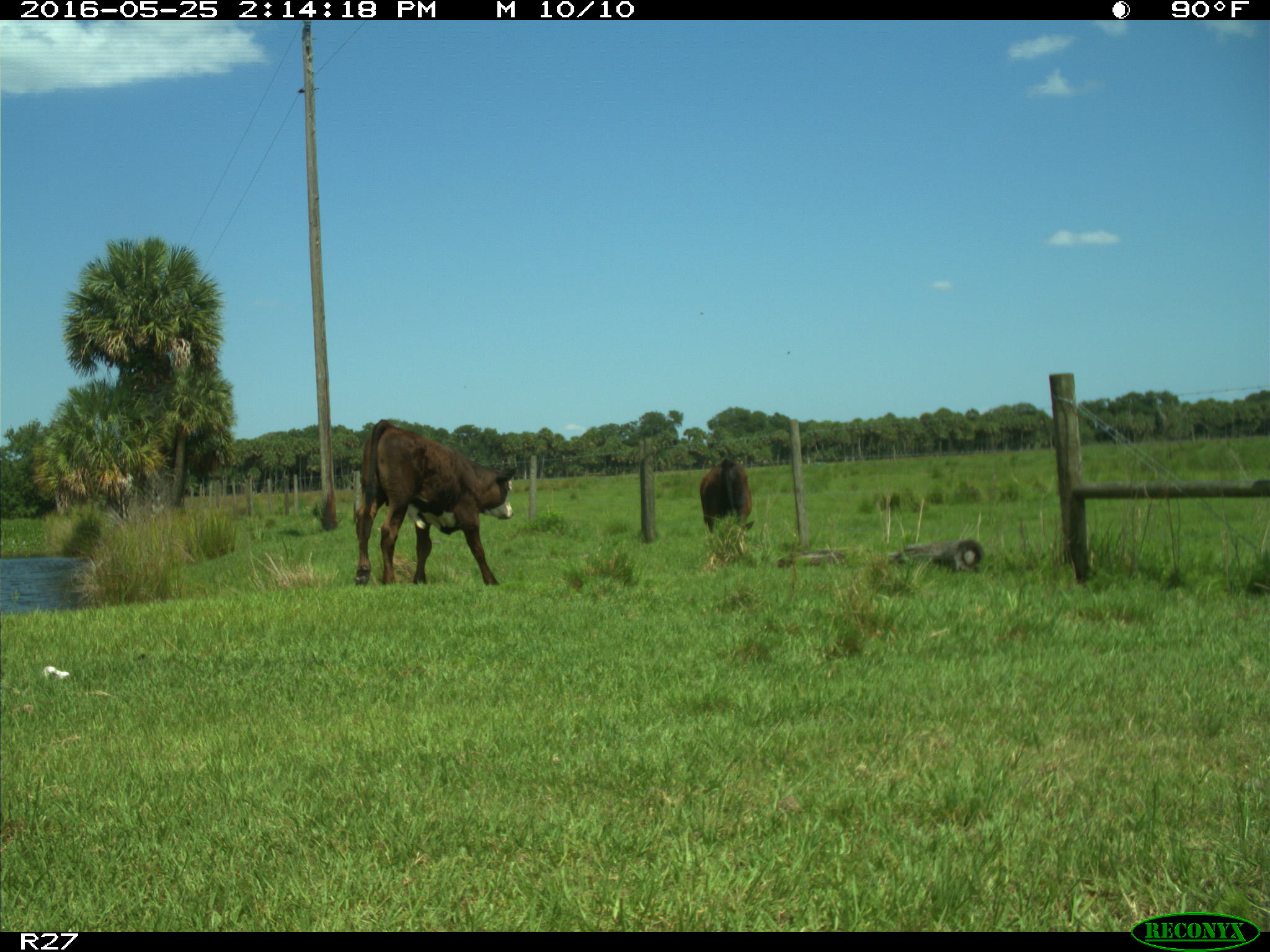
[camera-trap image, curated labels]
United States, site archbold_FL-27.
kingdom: Animalia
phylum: Chordata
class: Mammalia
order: Artiodactyla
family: Bovidae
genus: Bos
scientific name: Bos taurus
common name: domestic cow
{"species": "Bos taurus (domestic cow)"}